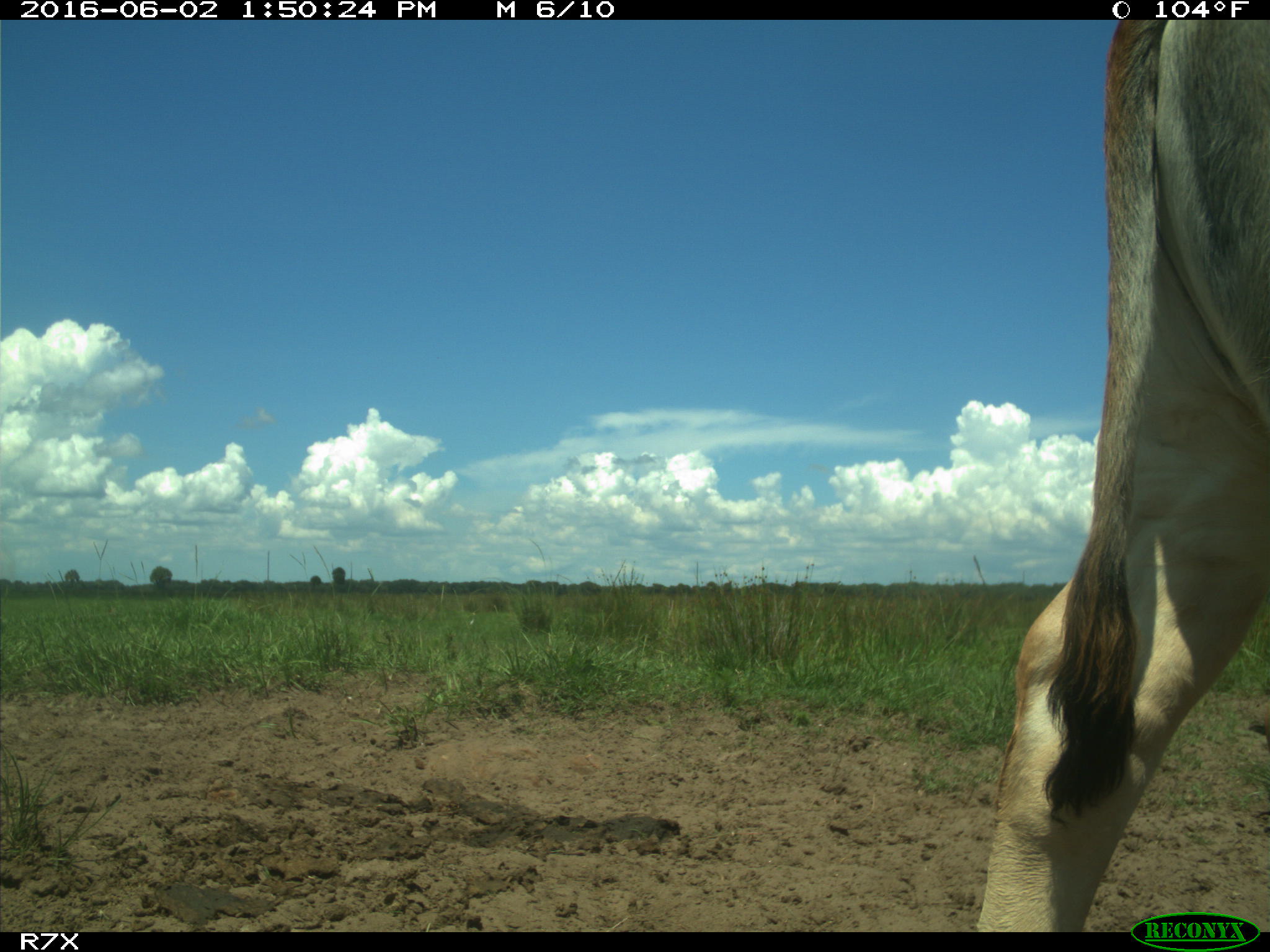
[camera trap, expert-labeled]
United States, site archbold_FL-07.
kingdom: Animalia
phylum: Chordata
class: Mammalia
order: Artiodactyla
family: Bovidae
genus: Bos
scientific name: Bos taurus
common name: domestic cow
Bos taurus (domestic cow).